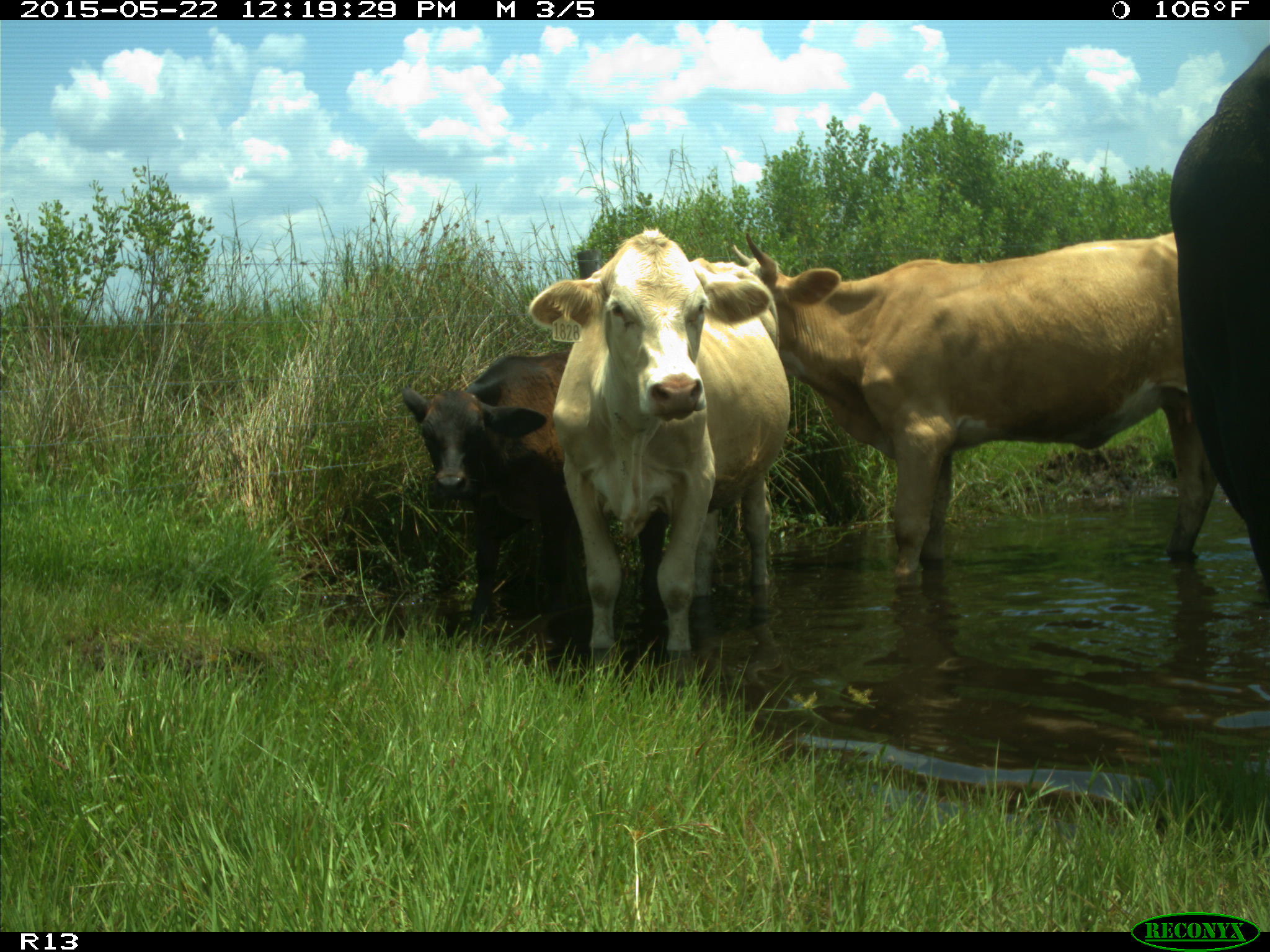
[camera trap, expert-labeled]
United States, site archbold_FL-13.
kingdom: Animalia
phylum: Chordata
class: Mammalia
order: Artiodactyla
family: Bovidae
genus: Bos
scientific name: Bos taurus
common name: domestic cow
Bos taurus (domestic cow).